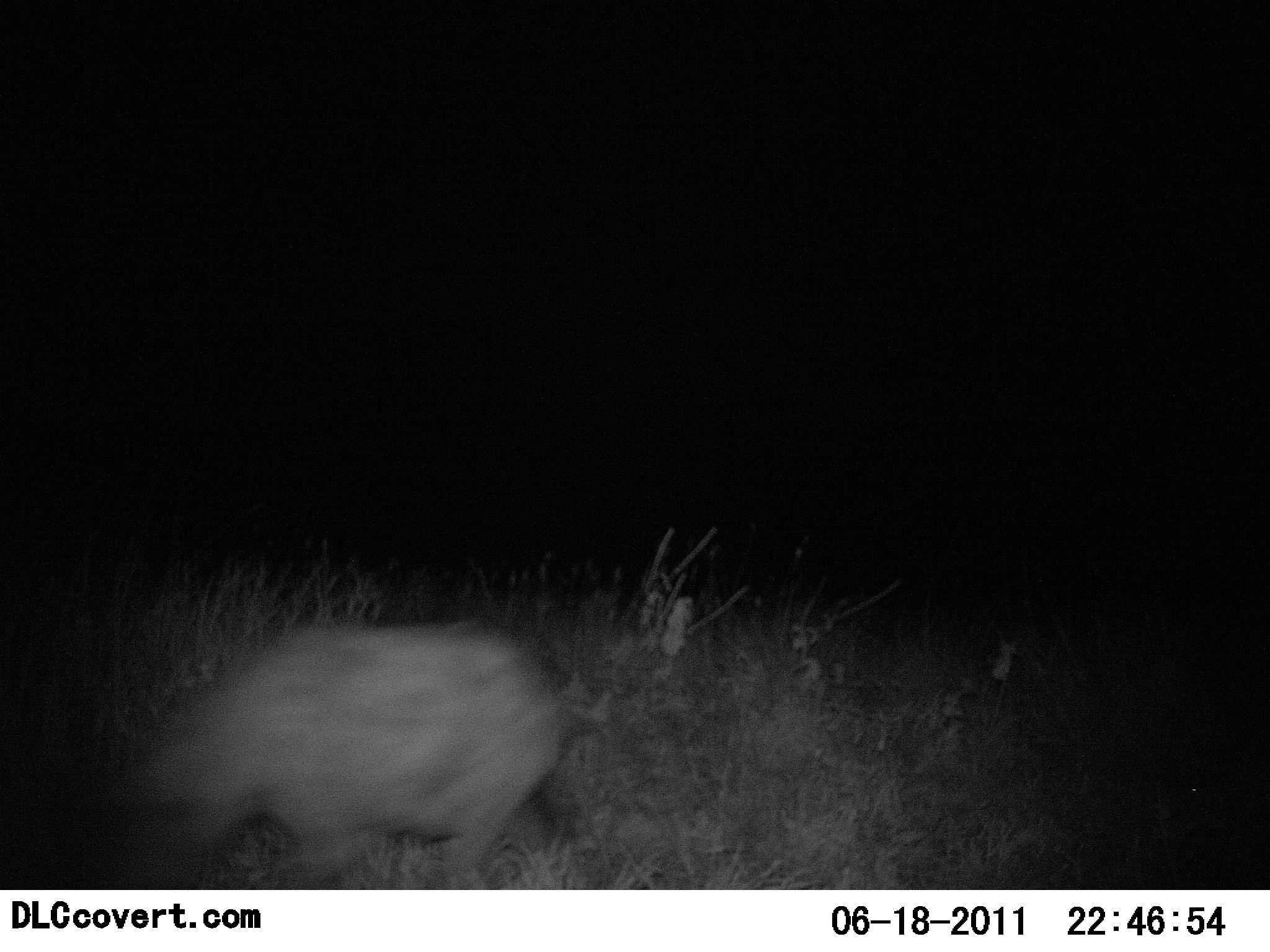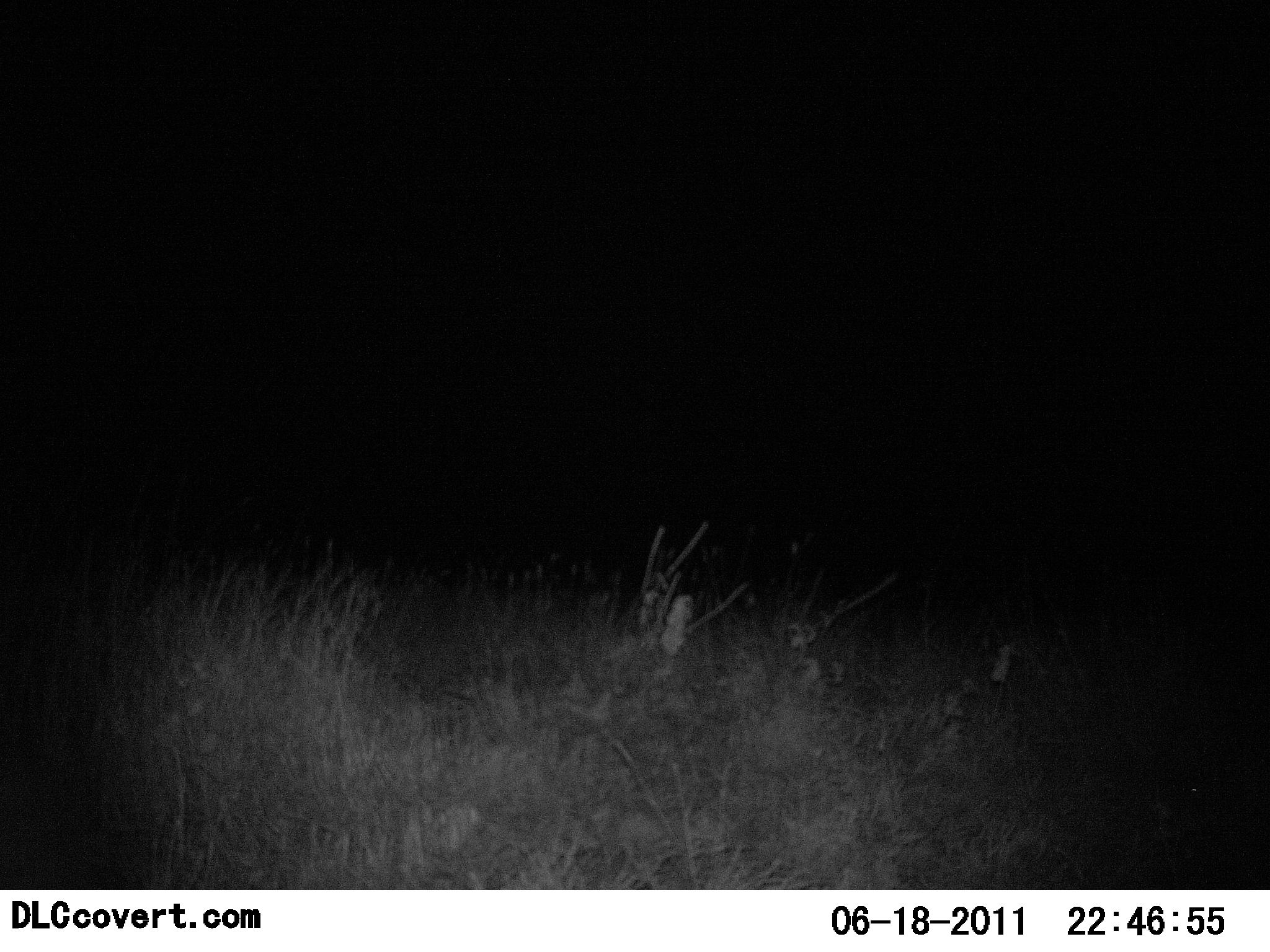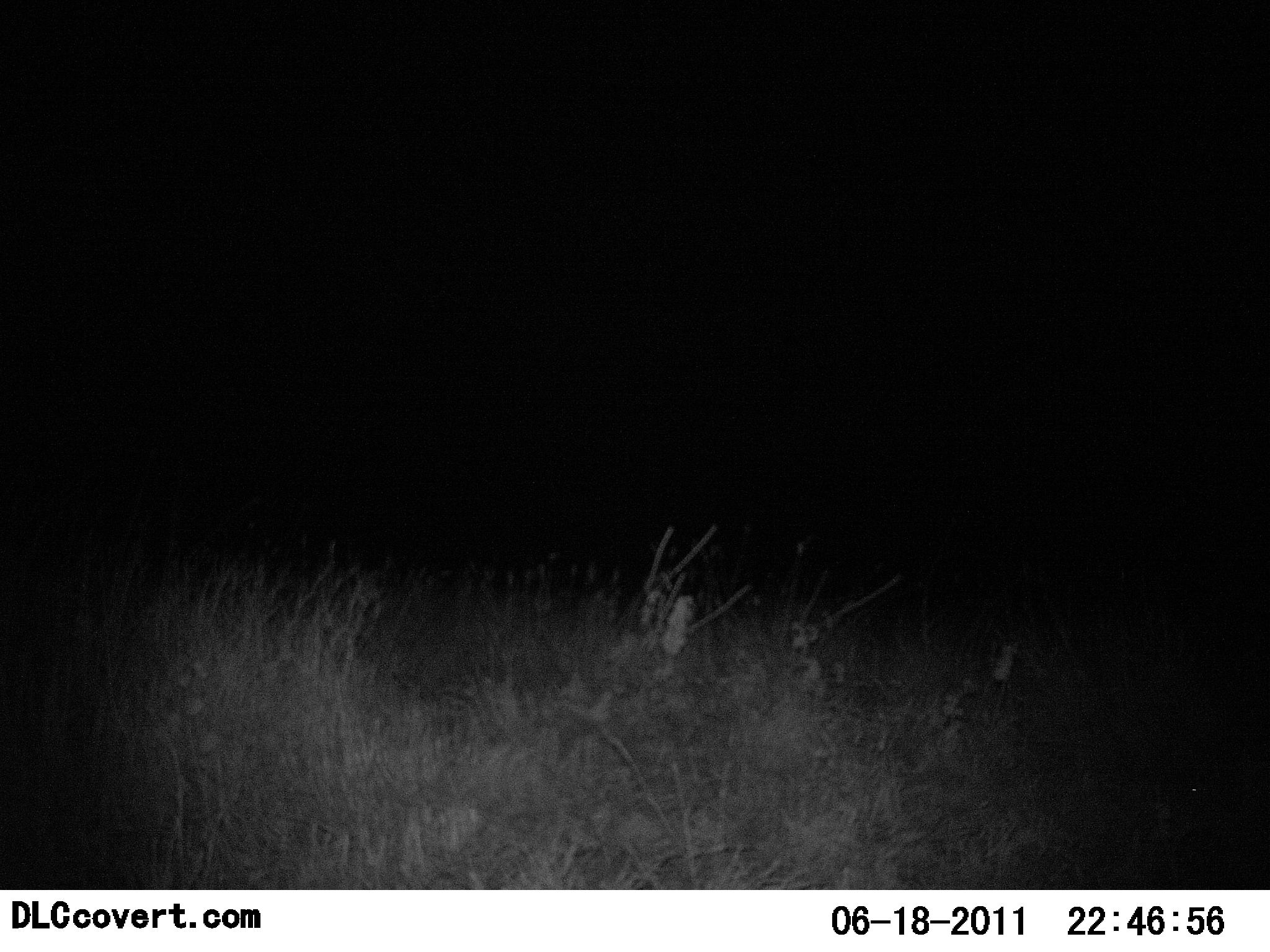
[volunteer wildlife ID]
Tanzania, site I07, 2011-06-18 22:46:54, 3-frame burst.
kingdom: Animalia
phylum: Chordata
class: Mammalia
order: Carnivora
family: Hyaenidae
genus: Crocuta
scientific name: Crocuta crocuta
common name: spotted hyena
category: hyenaspotted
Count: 1.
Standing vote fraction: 0%.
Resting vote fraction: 0%.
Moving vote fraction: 100%.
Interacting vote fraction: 0%.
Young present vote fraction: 0%.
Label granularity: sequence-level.